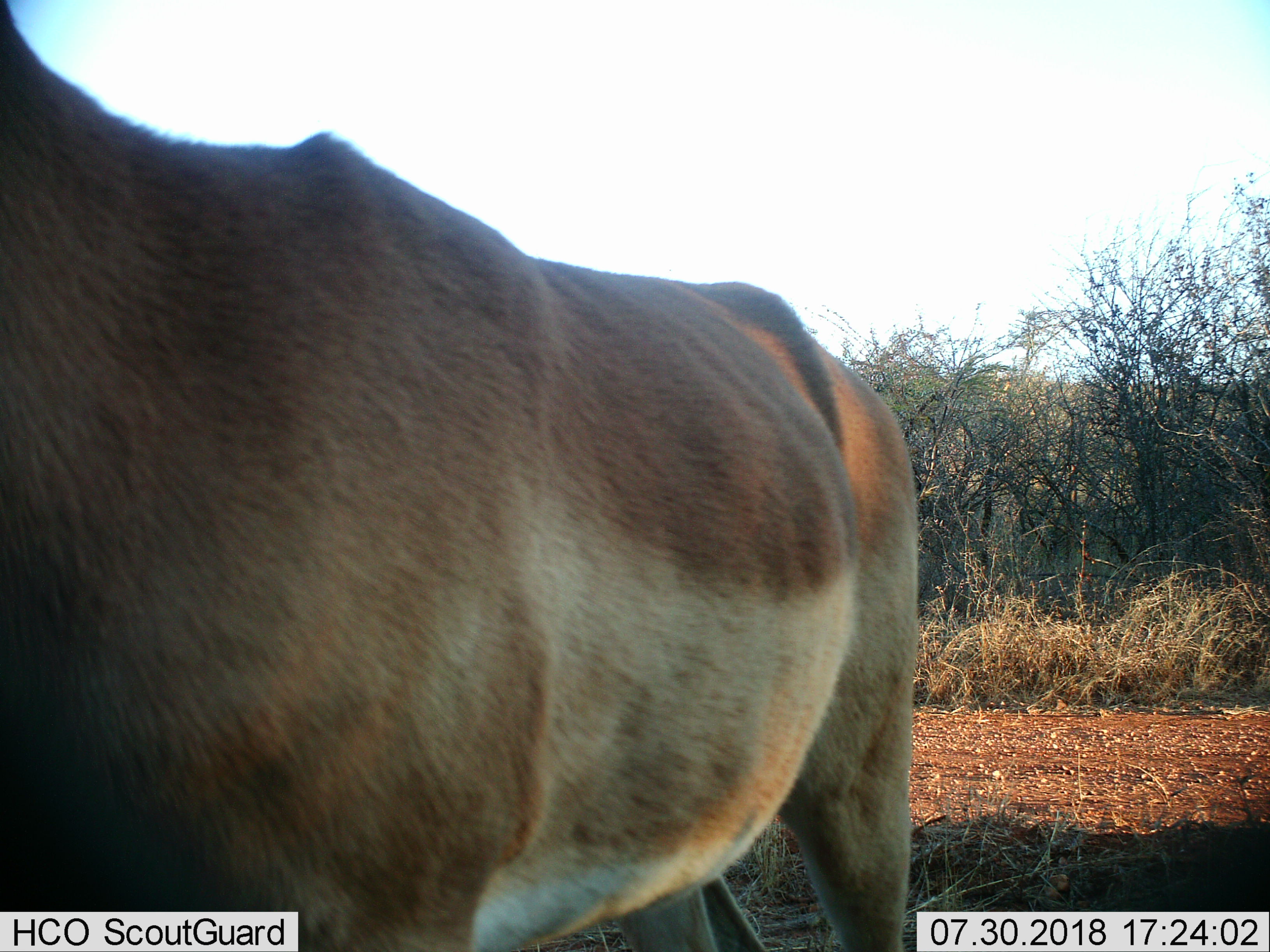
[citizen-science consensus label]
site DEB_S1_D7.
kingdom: Animalia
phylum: Chordata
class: Mammalia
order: Artiodactyla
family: Bovidae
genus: Aepyceros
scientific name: Aepyceros melampus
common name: impala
Impala (Aepyceros melampus), count 1. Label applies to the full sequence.